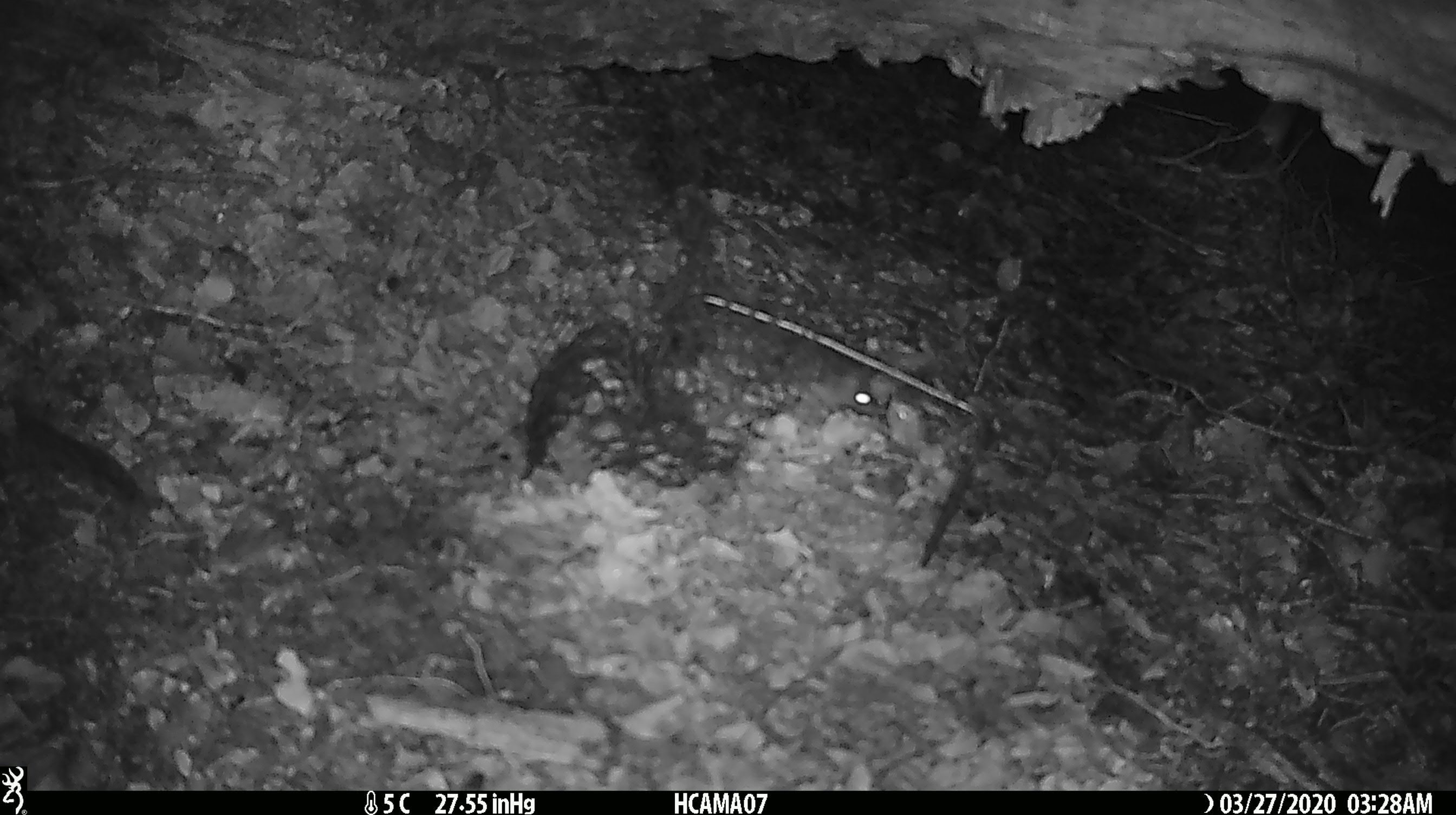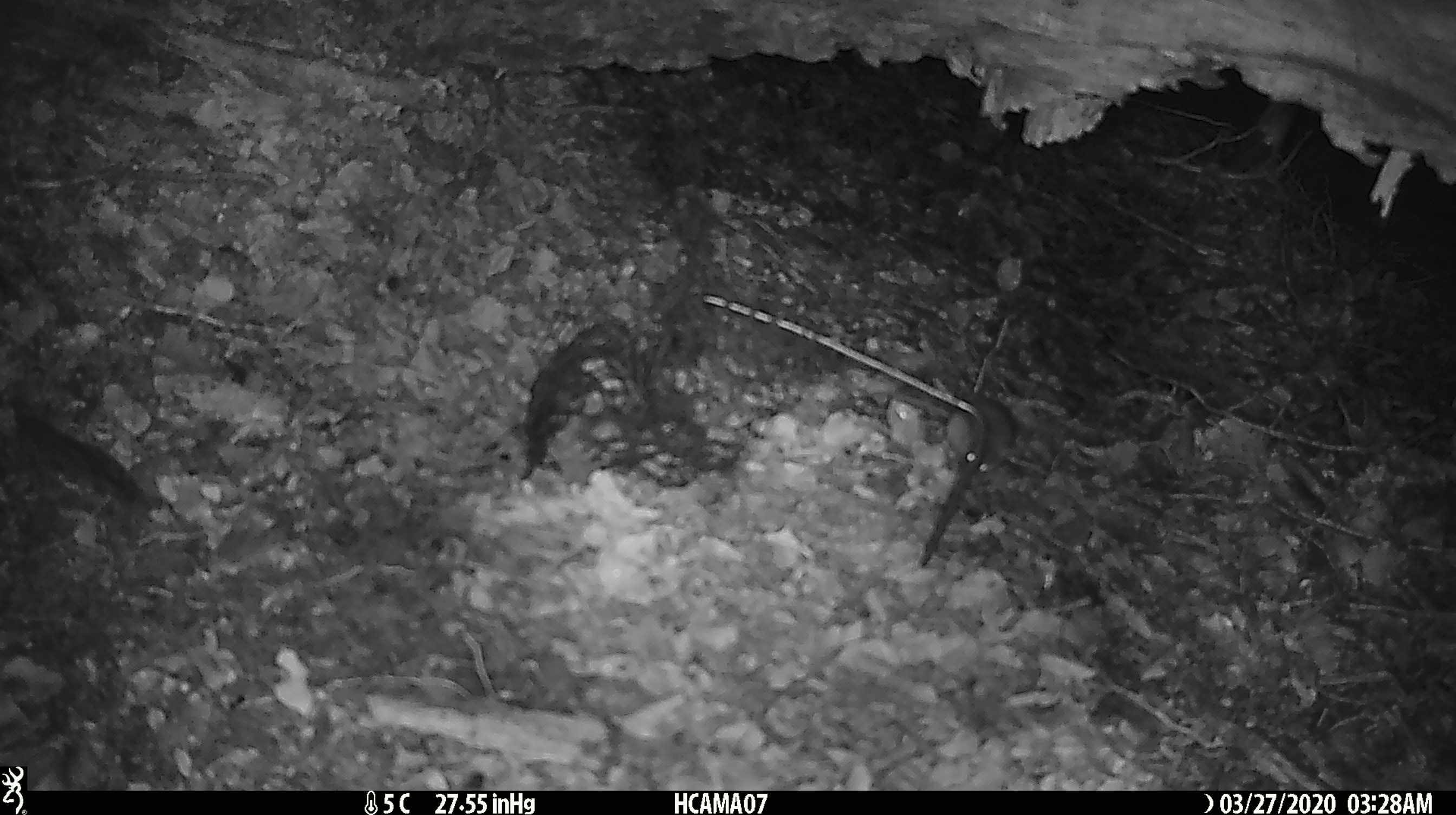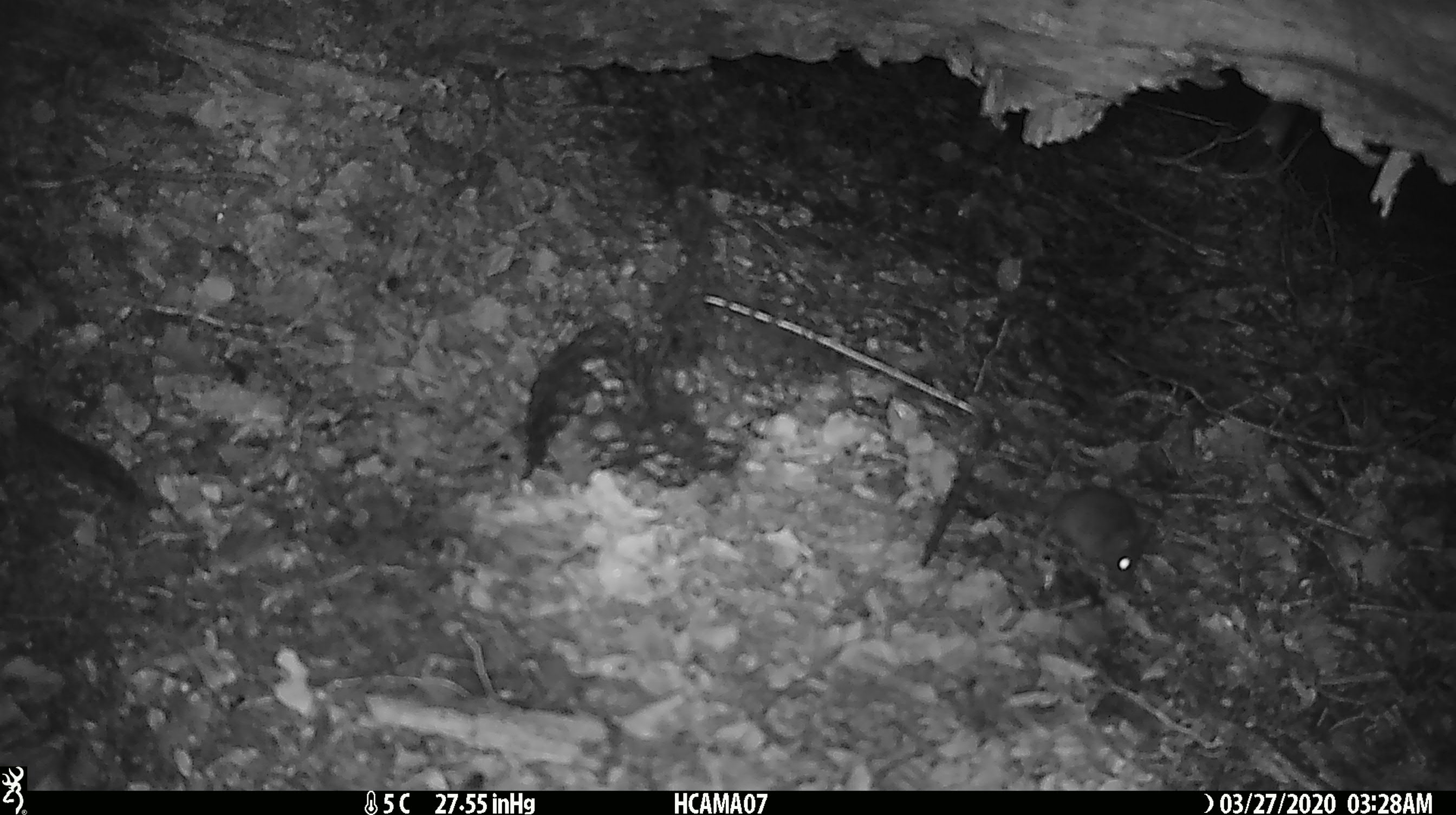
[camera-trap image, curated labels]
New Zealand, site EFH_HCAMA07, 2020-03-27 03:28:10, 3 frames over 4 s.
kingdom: Animalia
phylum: Chordata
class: Mammalia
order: Rodentia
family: Muridae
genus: Mus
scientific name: Mus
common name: mouse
Mouse (Mus).